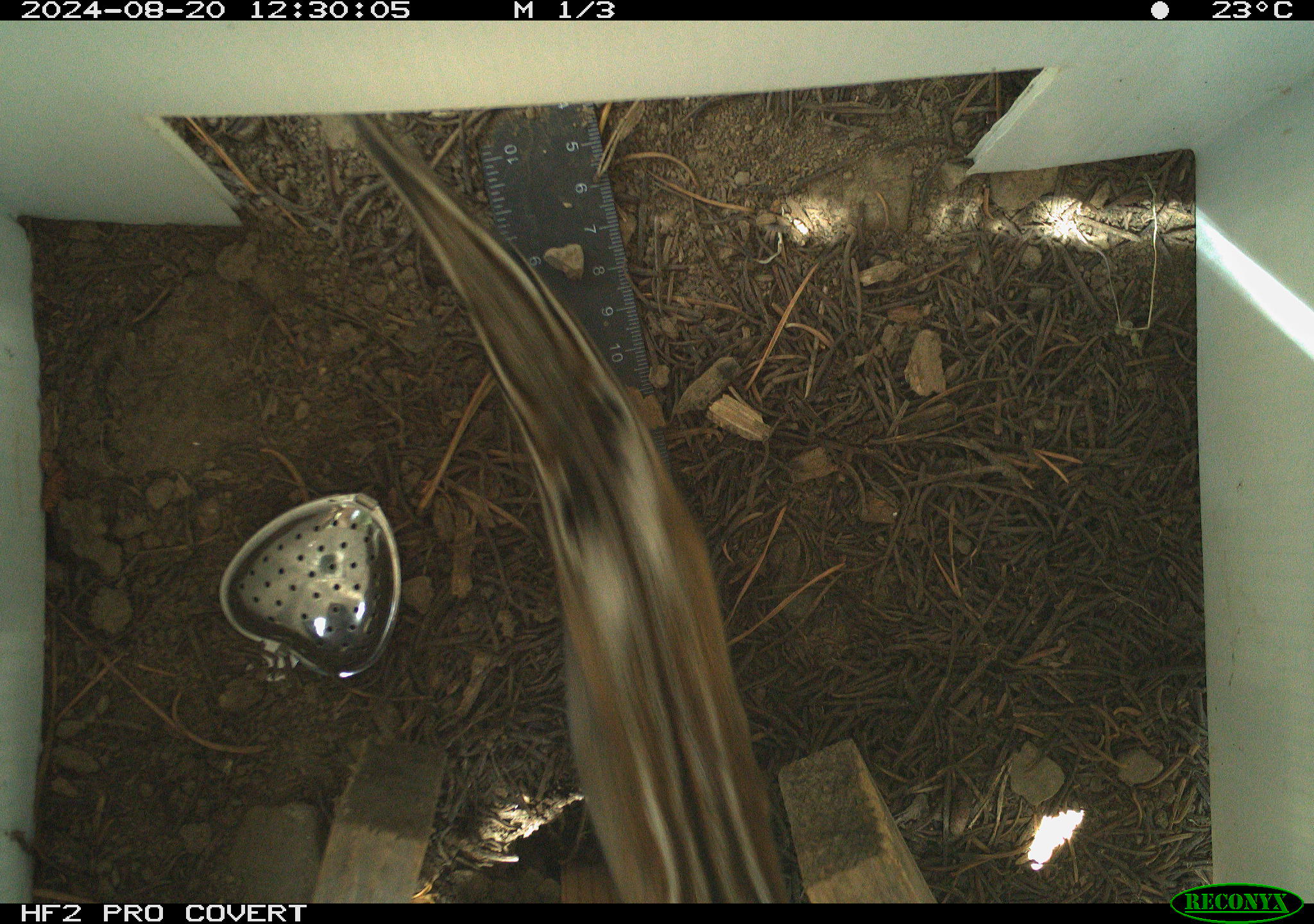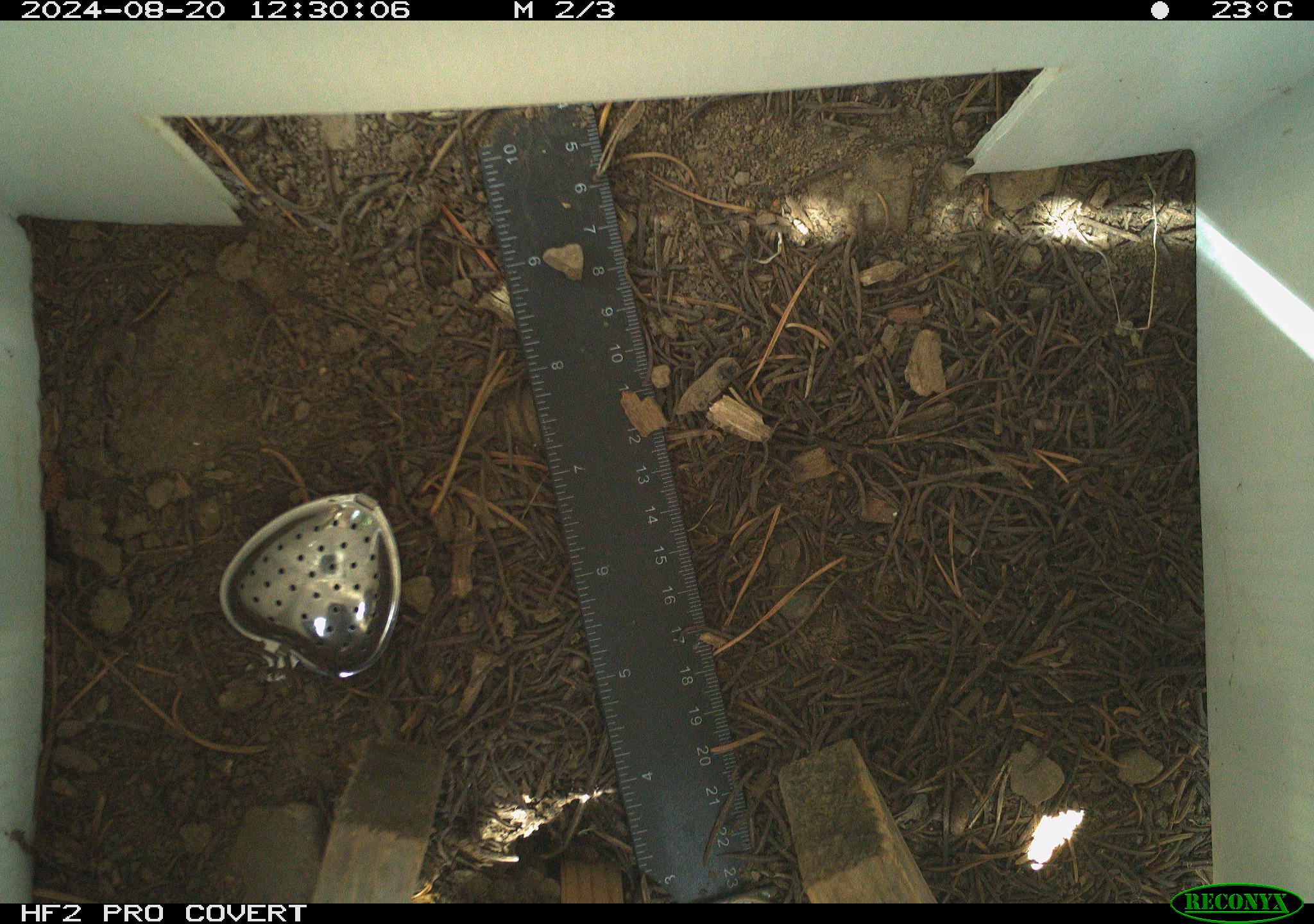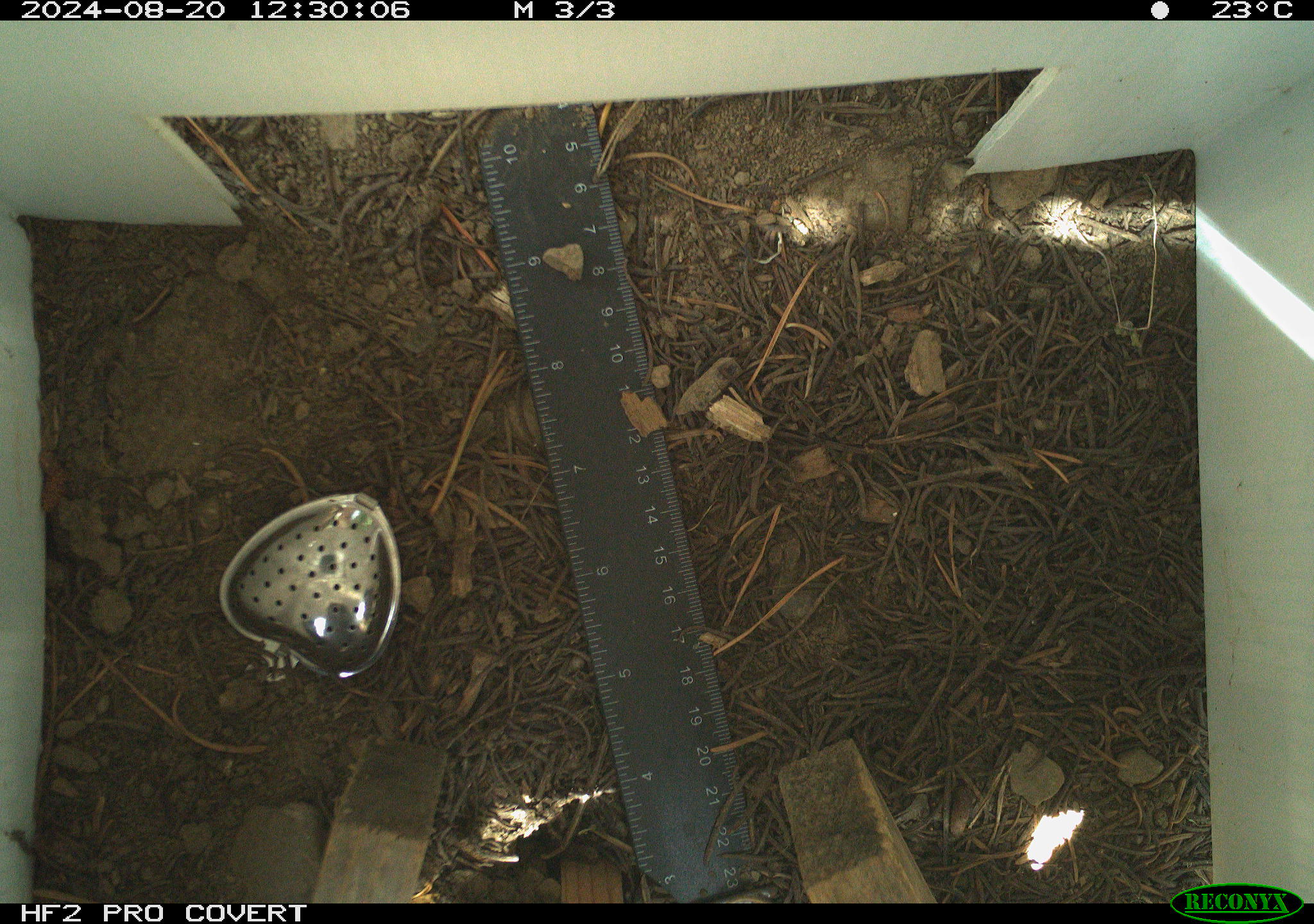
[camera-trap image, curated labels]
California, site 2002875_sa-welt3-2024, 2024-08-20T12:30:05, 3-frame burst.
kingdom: Animalia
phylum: Chordata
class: Mammalia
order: Rodentia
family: Sciuridae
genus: Neotamias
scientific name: Neotamias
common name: western chipmunks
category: neotamias species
Neotamias species (western chipmunks) (Neotamias).